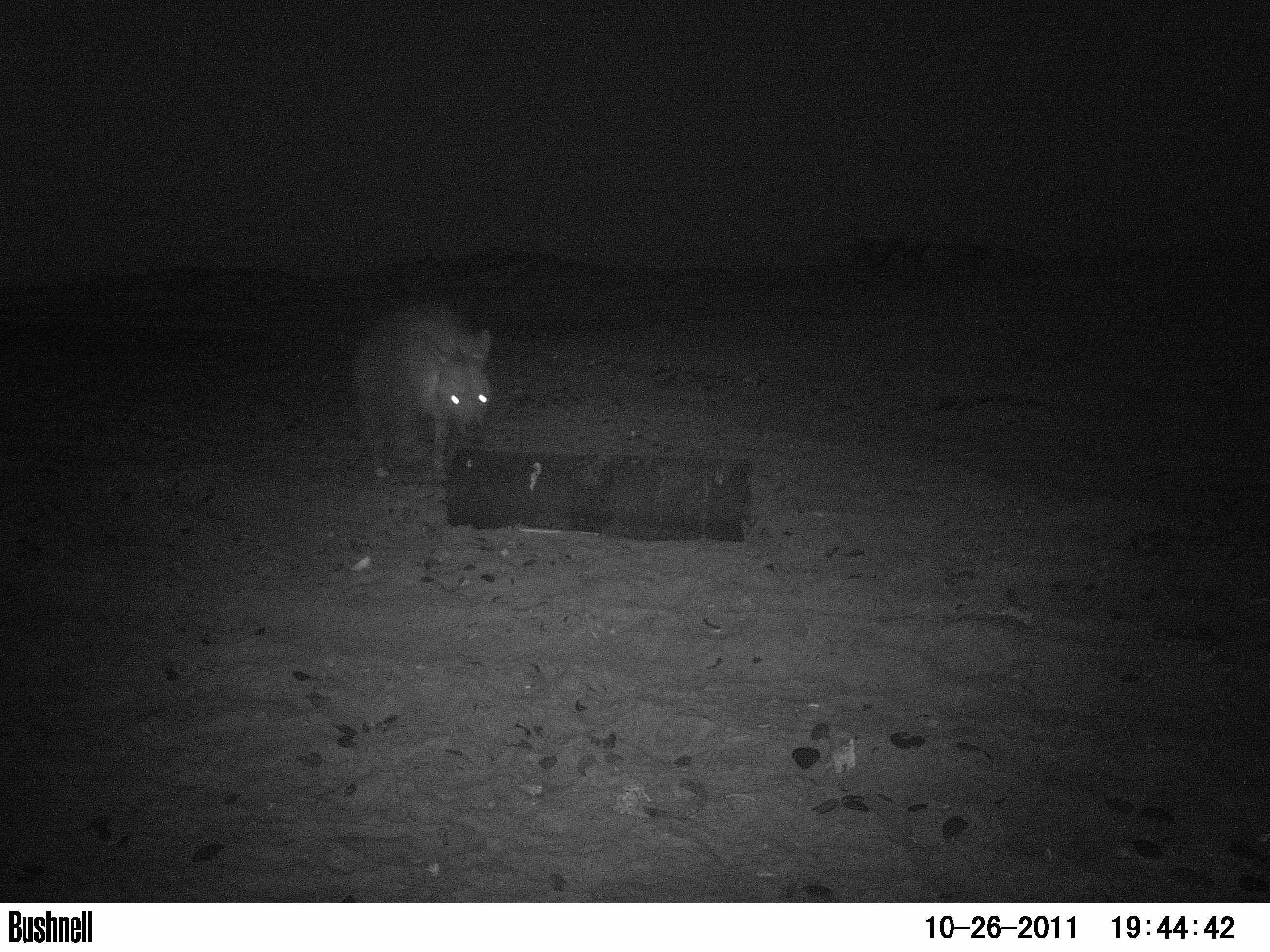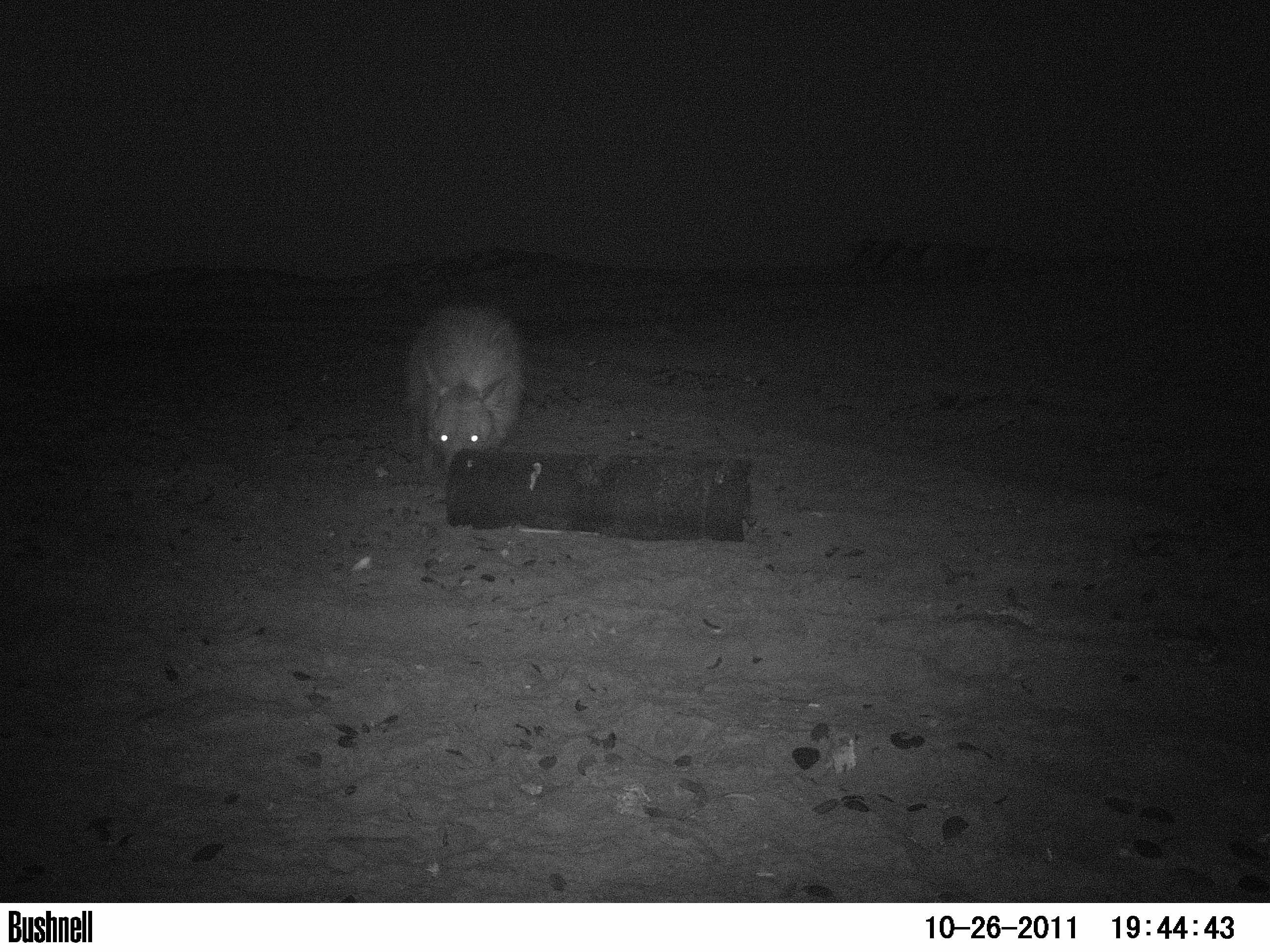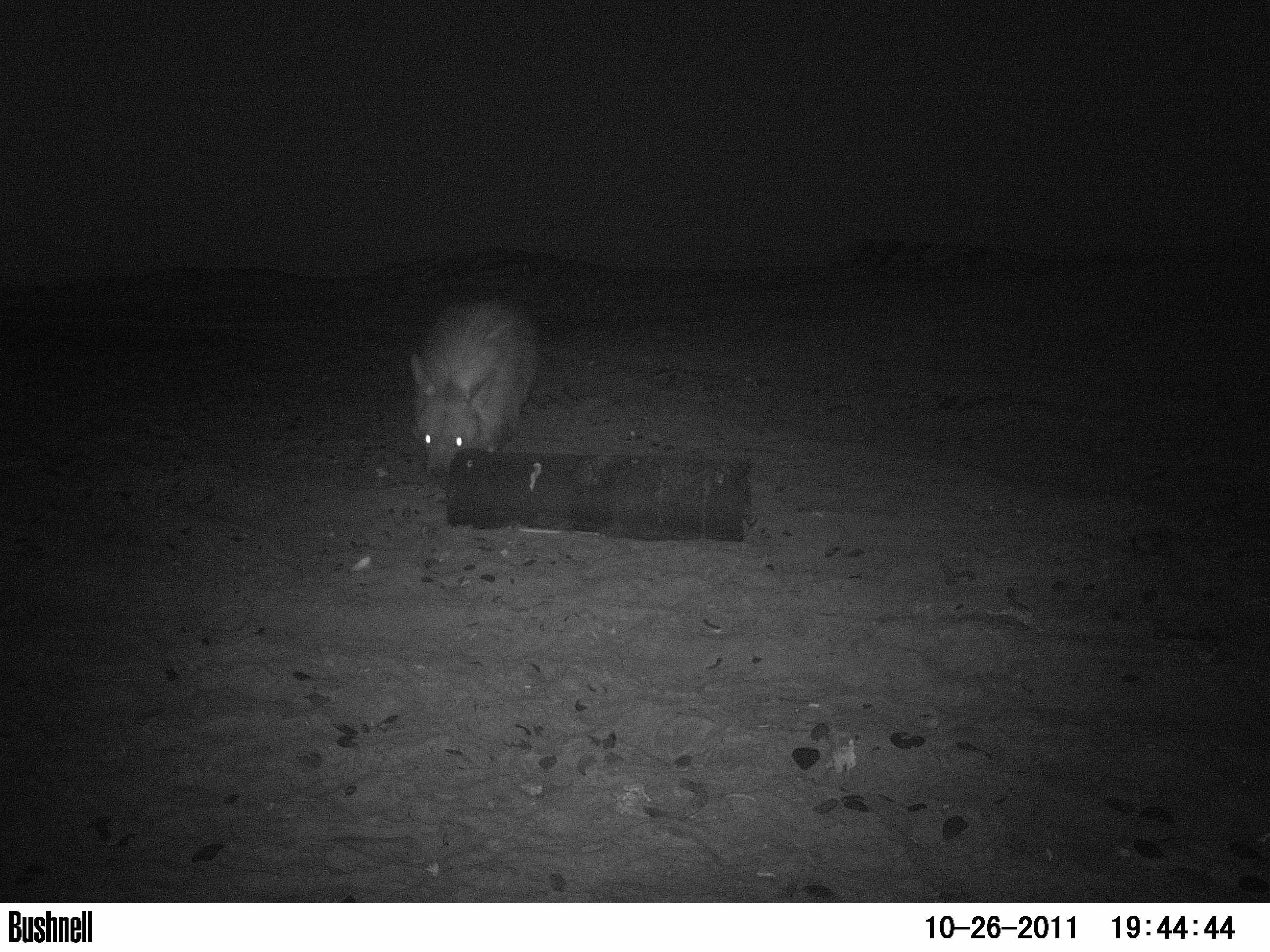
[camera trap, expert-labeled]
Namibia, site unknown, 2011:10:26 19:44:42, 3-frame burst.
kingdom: Animalia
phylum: Chordata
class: Mammalia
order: Carnivora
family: Hyaenidae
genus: Parahyaena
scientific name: Parahyaena brunnea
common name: brown hyena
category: hyaena brunnea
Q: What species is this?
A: Hyaena brunnea (brown hyena) (Parahyaena brunnea).